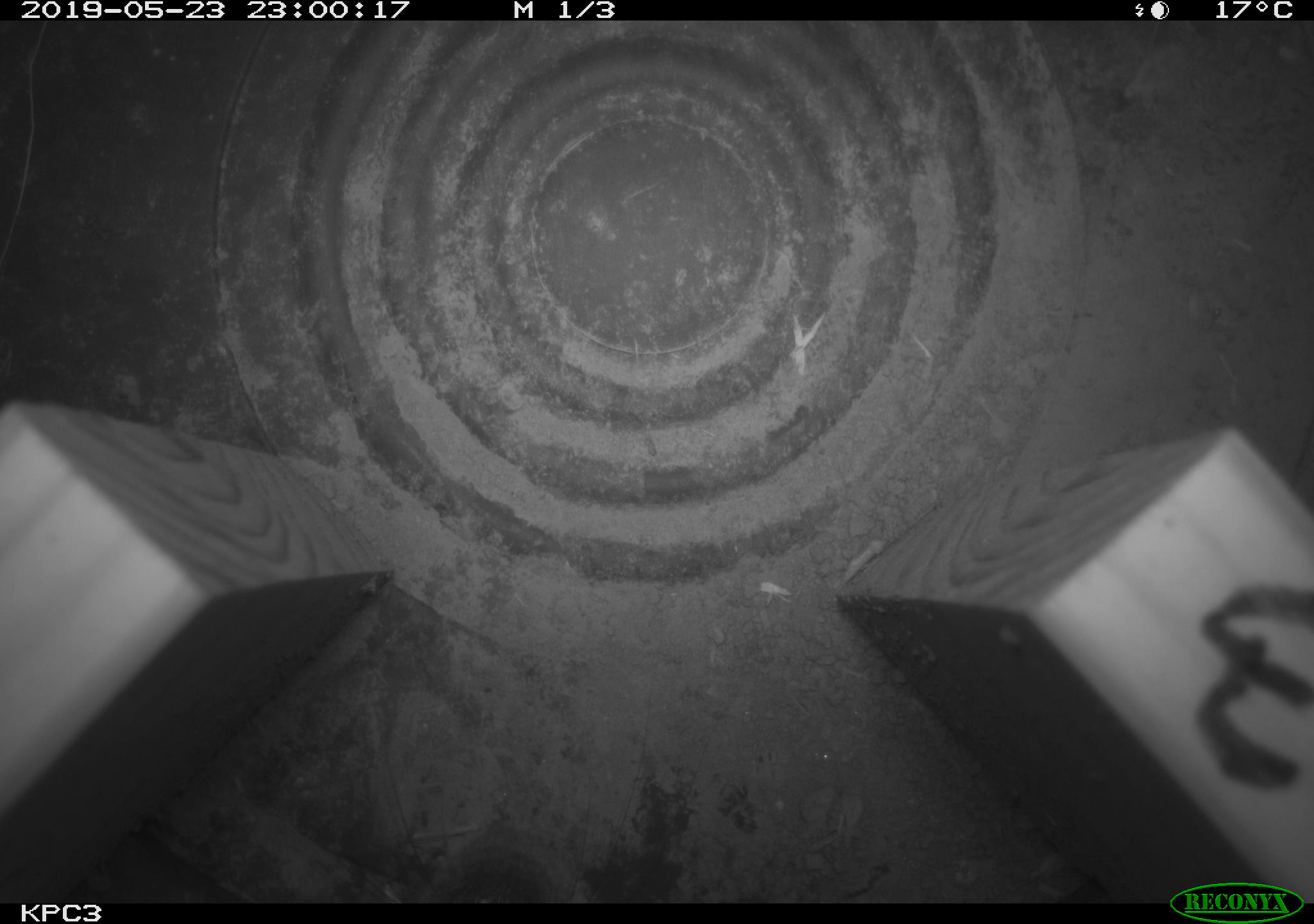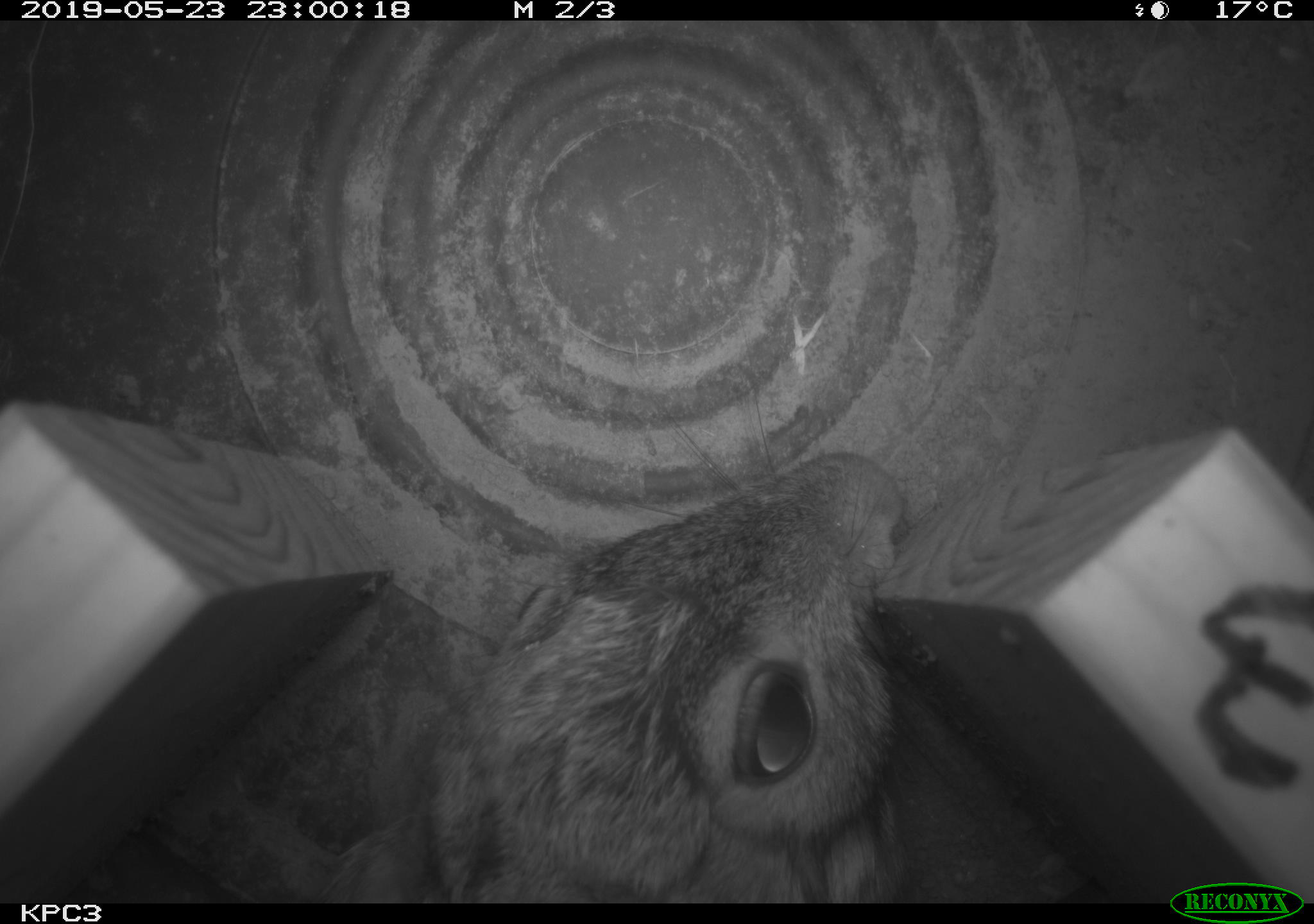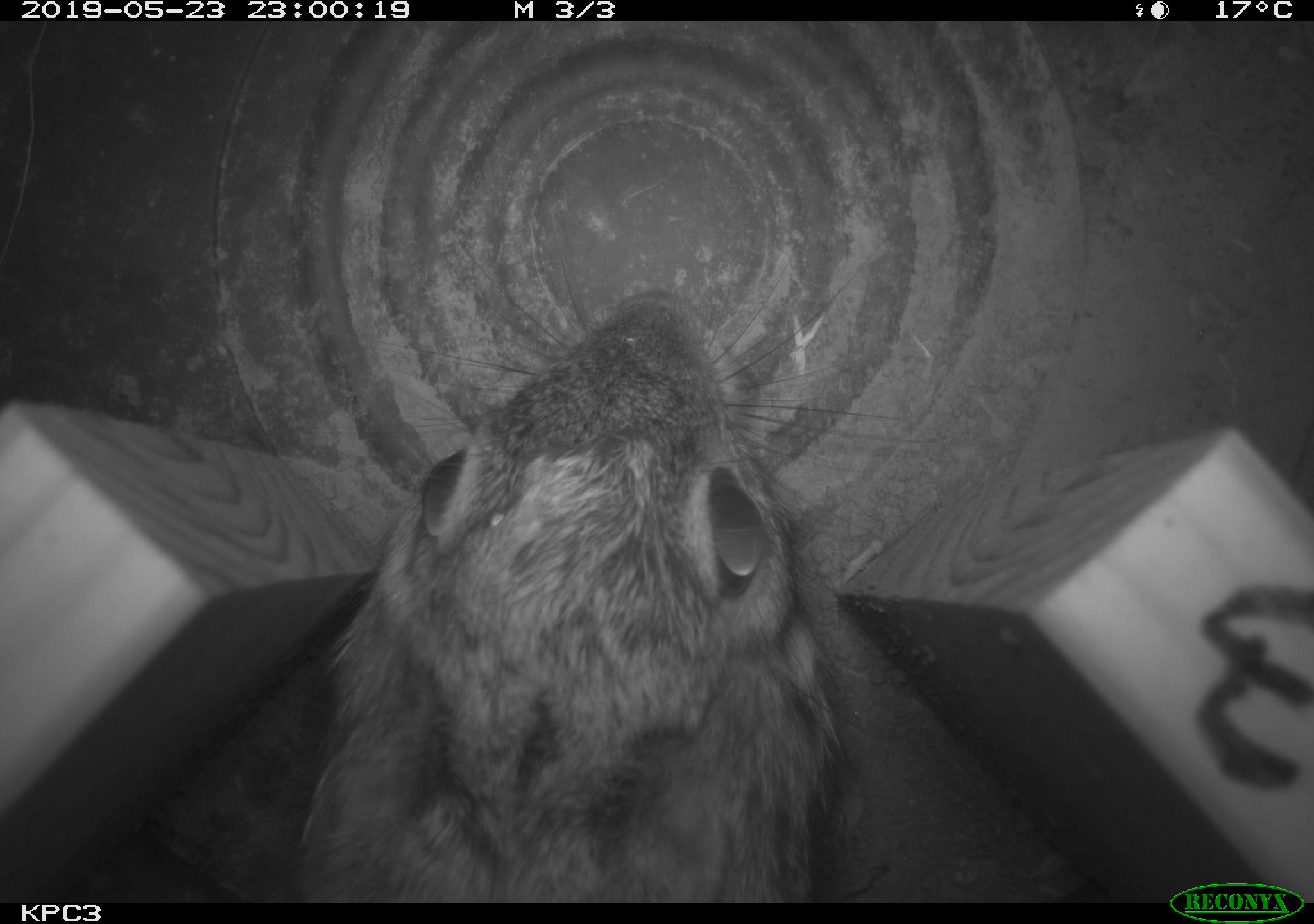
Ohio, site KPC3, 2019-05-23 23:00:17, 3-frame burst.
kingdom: Animalia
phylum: Chordata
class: Mammalia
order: Lagomorpha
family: Leporidae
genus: Sylvilagus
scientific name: Sylvilagus floridanus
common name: eastern cottontail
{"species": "eastern cottontail (Sylvilagus floridanus)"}